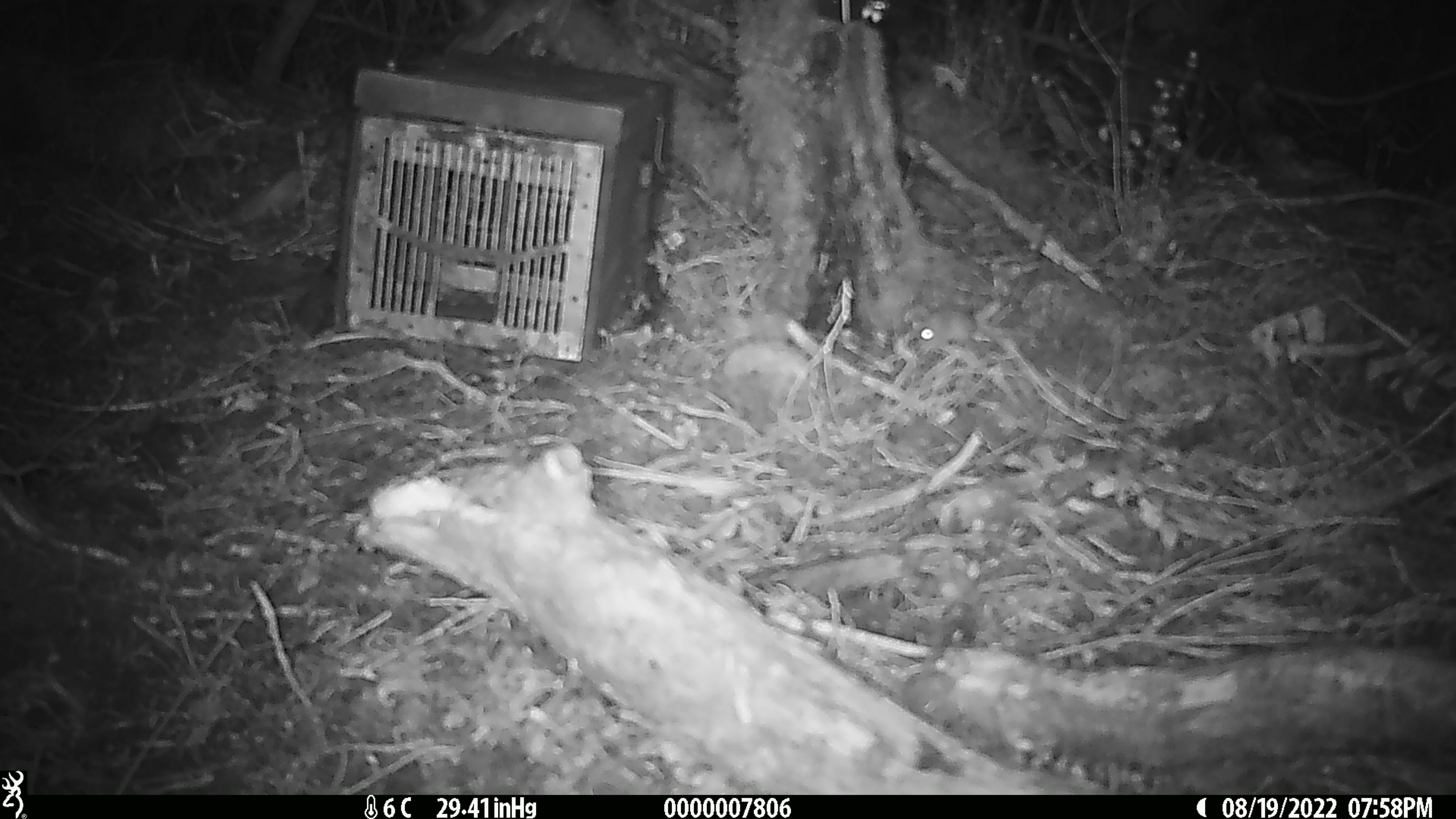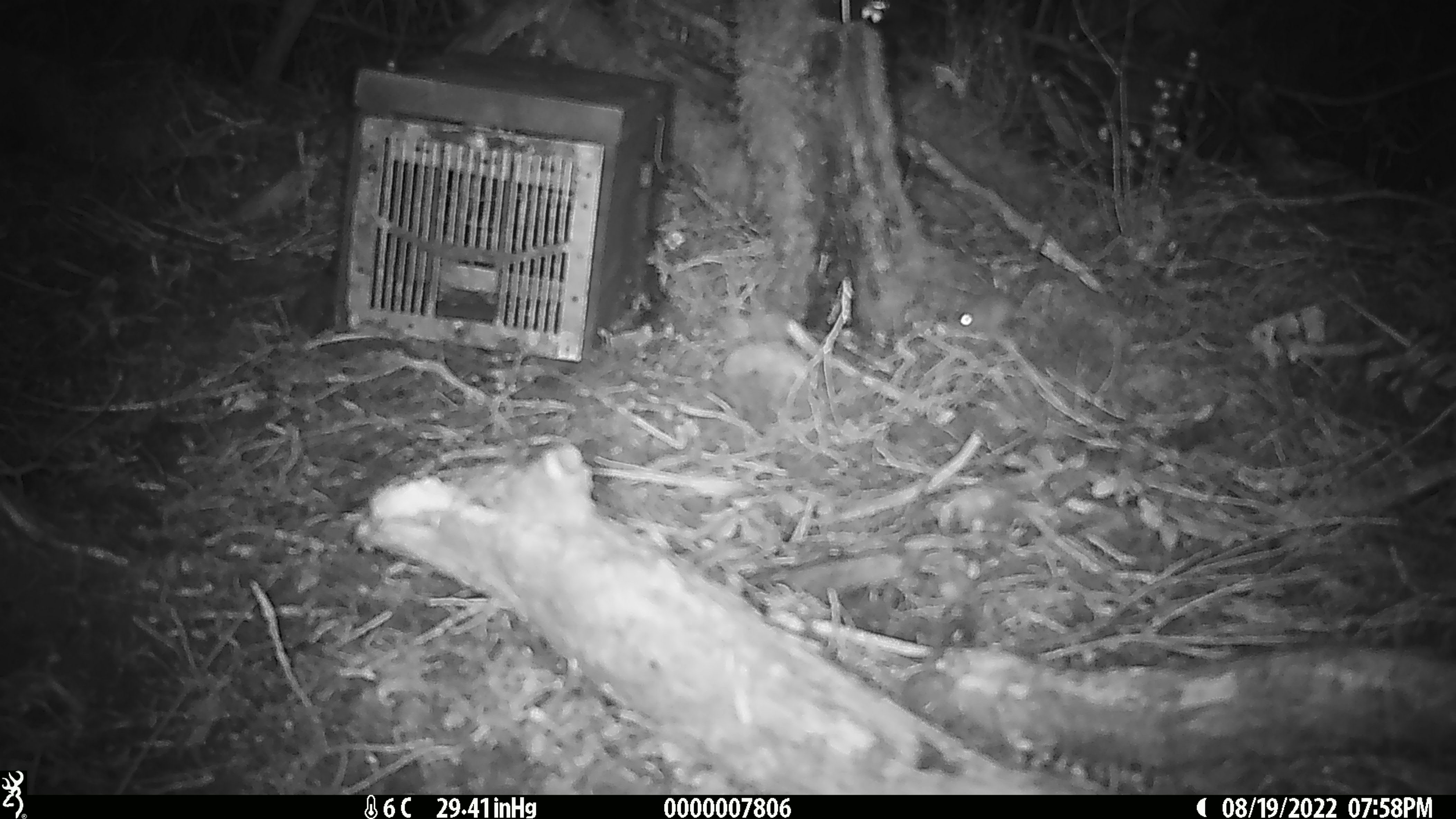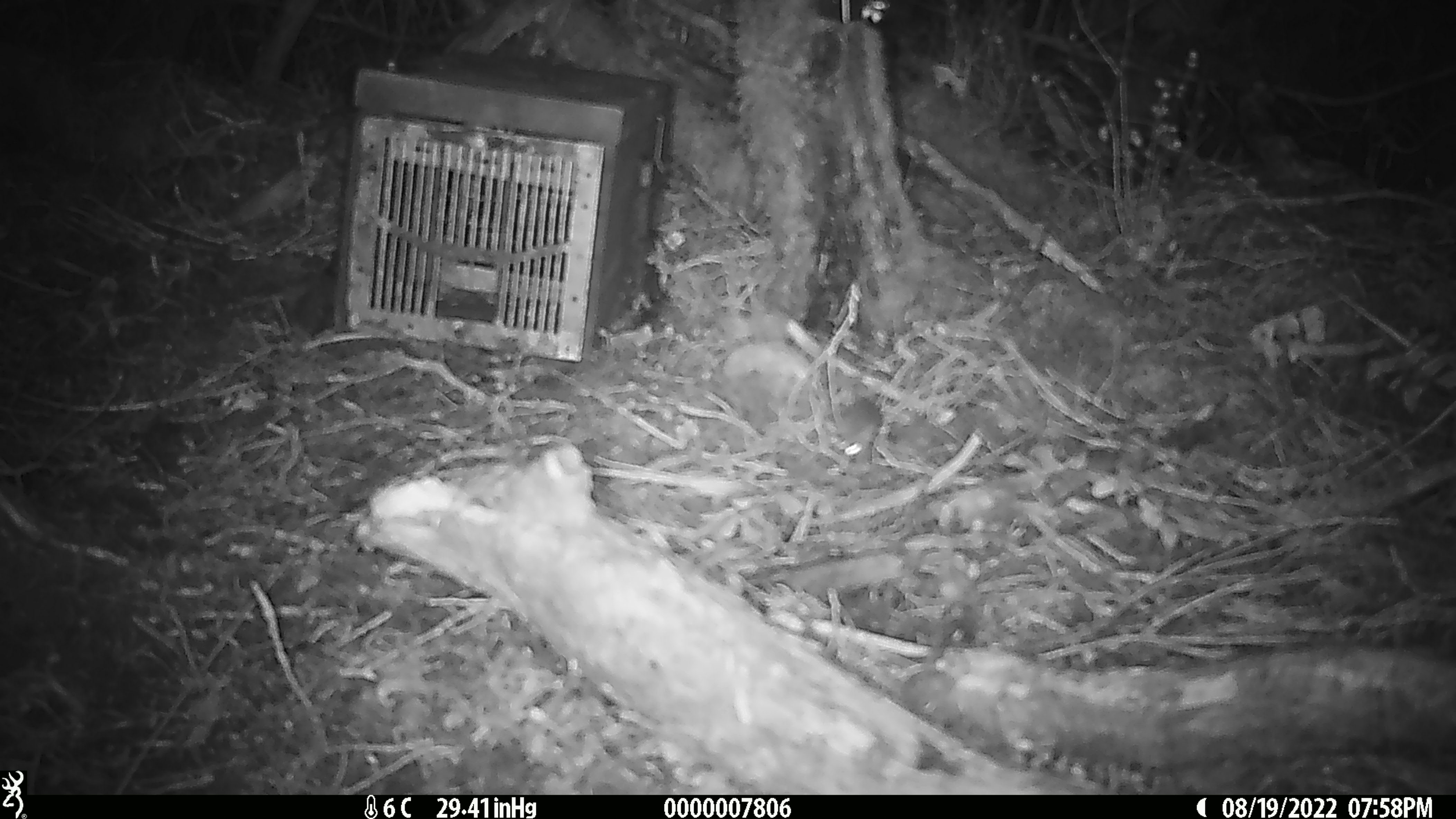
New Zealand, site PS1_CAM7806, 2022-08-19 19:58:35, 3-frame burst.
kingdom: Animalia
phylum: Chordata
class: Mammalia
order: Rodentia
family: Muridae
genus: Mus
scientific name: Mus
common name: mouse